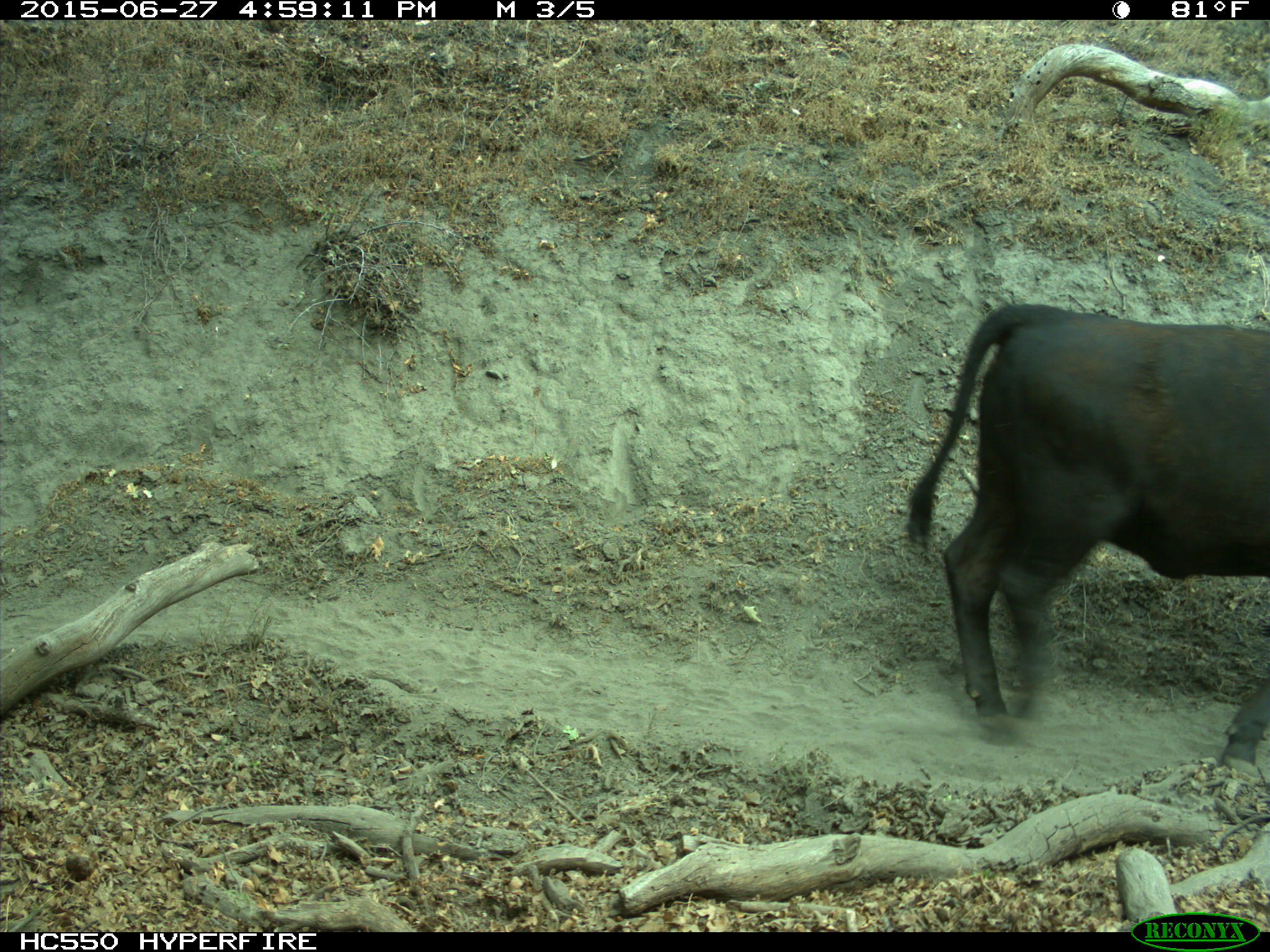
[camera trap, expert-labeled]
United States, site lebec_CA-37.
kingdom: Animalia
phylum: Chordata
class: Mammalia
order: Artiodactyla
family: Bovidae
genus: Bos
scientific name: Bos taurus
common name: domestic cow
Bos taurus (domestic cow).